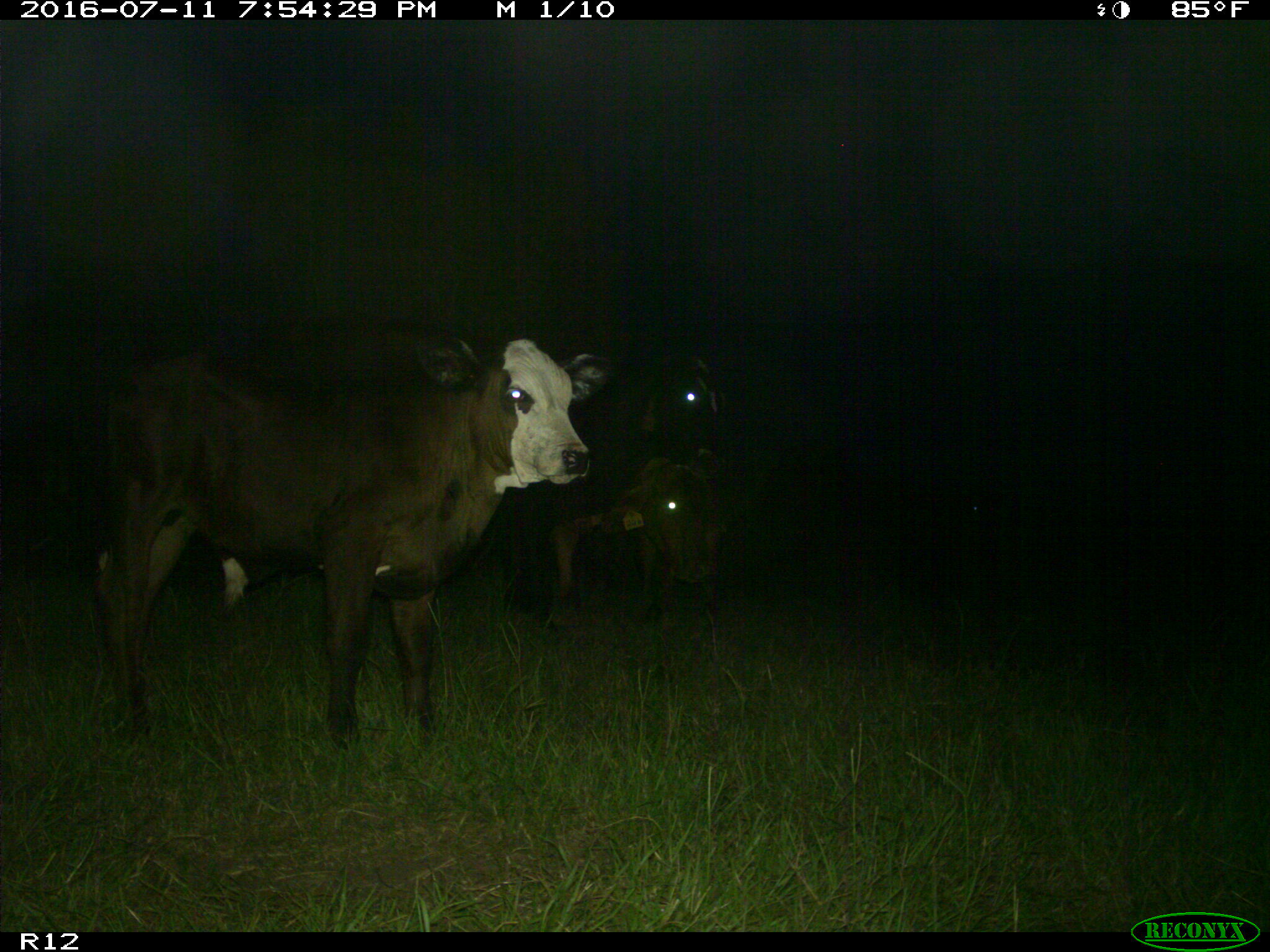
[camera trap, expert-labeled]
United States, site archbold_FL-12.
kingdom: Animalia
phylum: Chordata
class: Mammalia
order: Artiodactyla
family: Bovidae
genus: Bos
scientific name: Bos taurus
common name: domestic cow